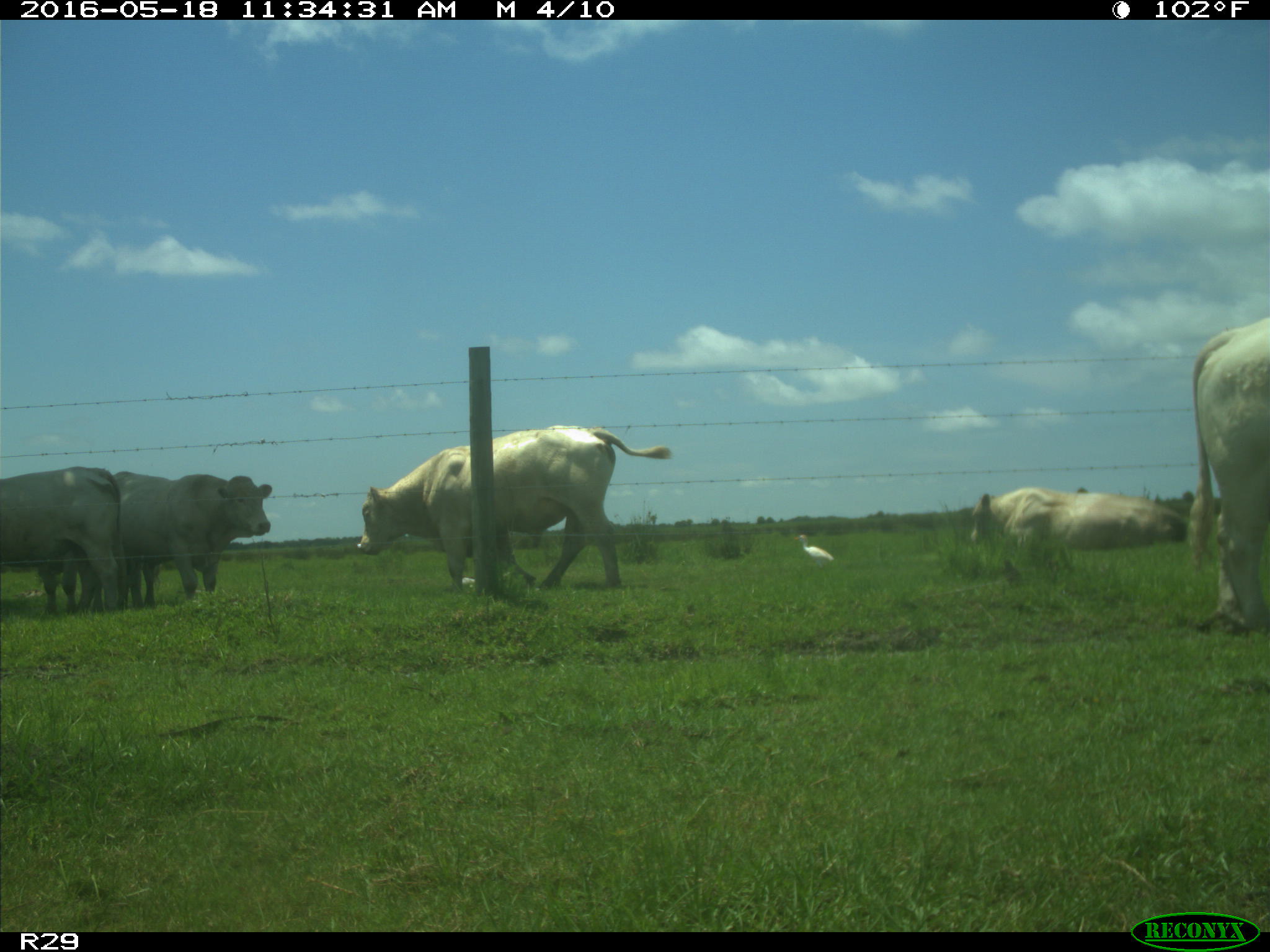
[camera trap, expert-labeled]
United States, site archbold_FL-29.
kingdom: Animalia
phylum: Chordata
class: Mammalia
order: Artiodactyla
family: Bovidae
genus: Bos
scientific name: Bos taurus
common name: domestic cow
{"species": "Bos taurus (domestic cow)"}